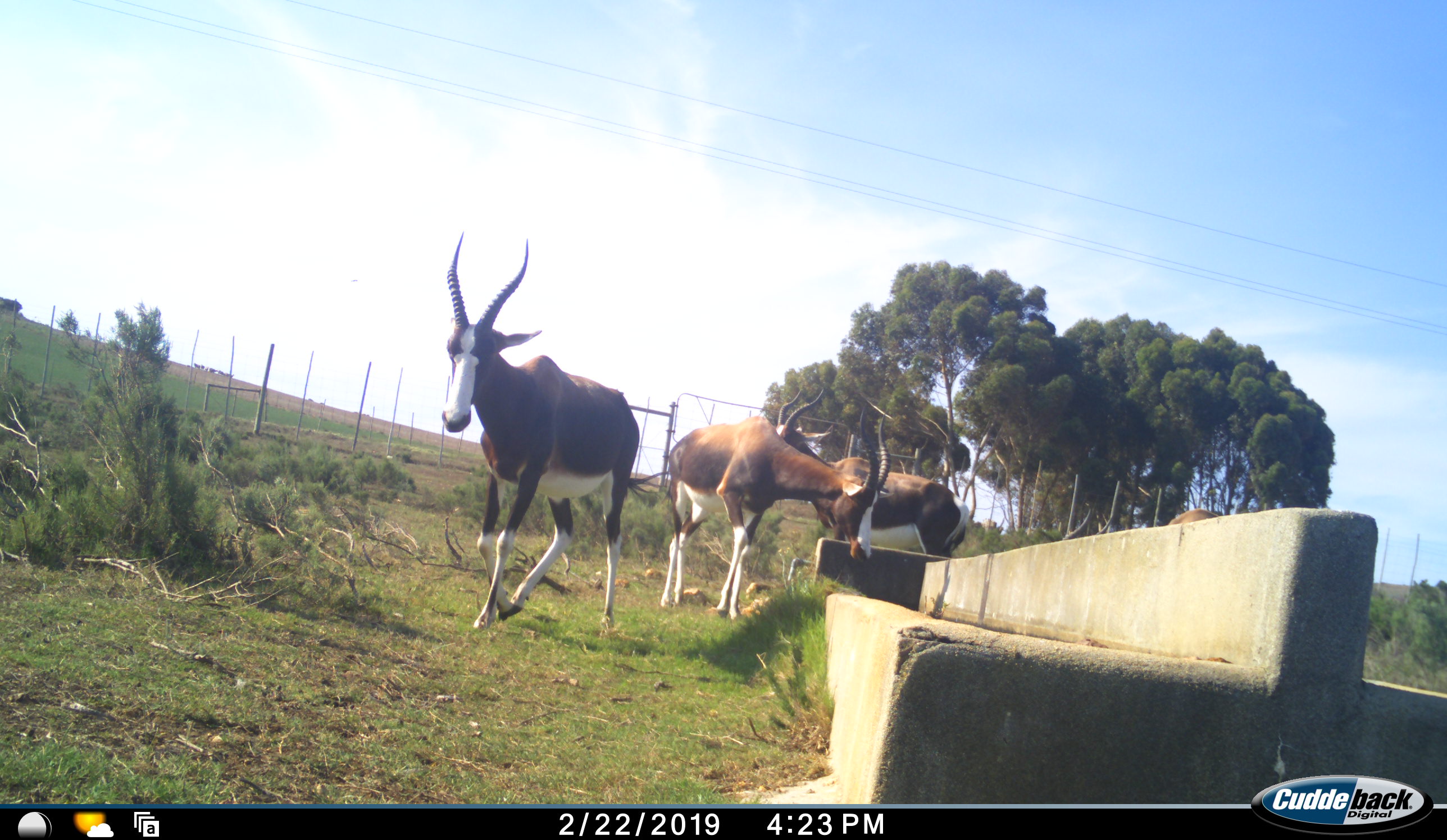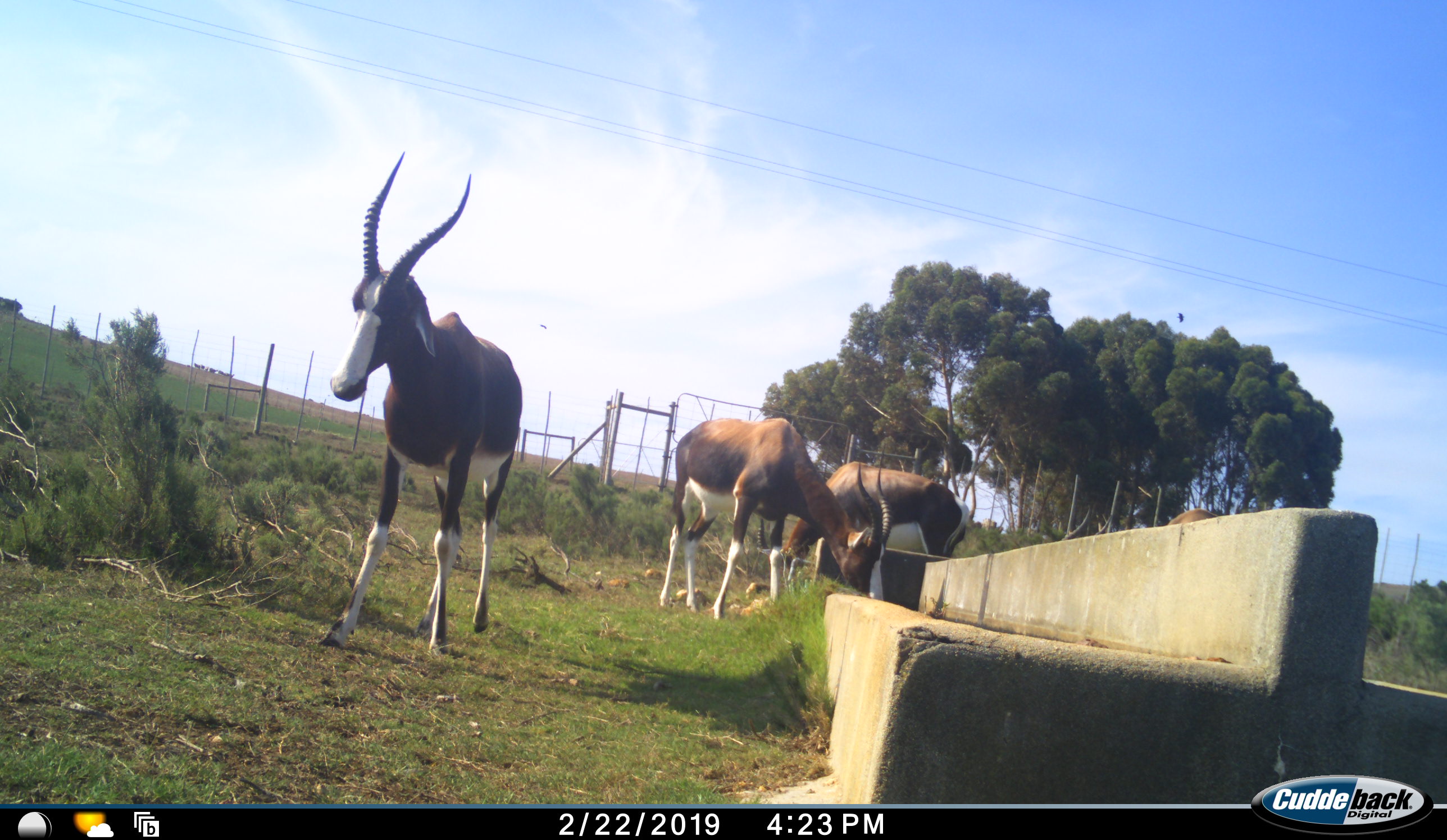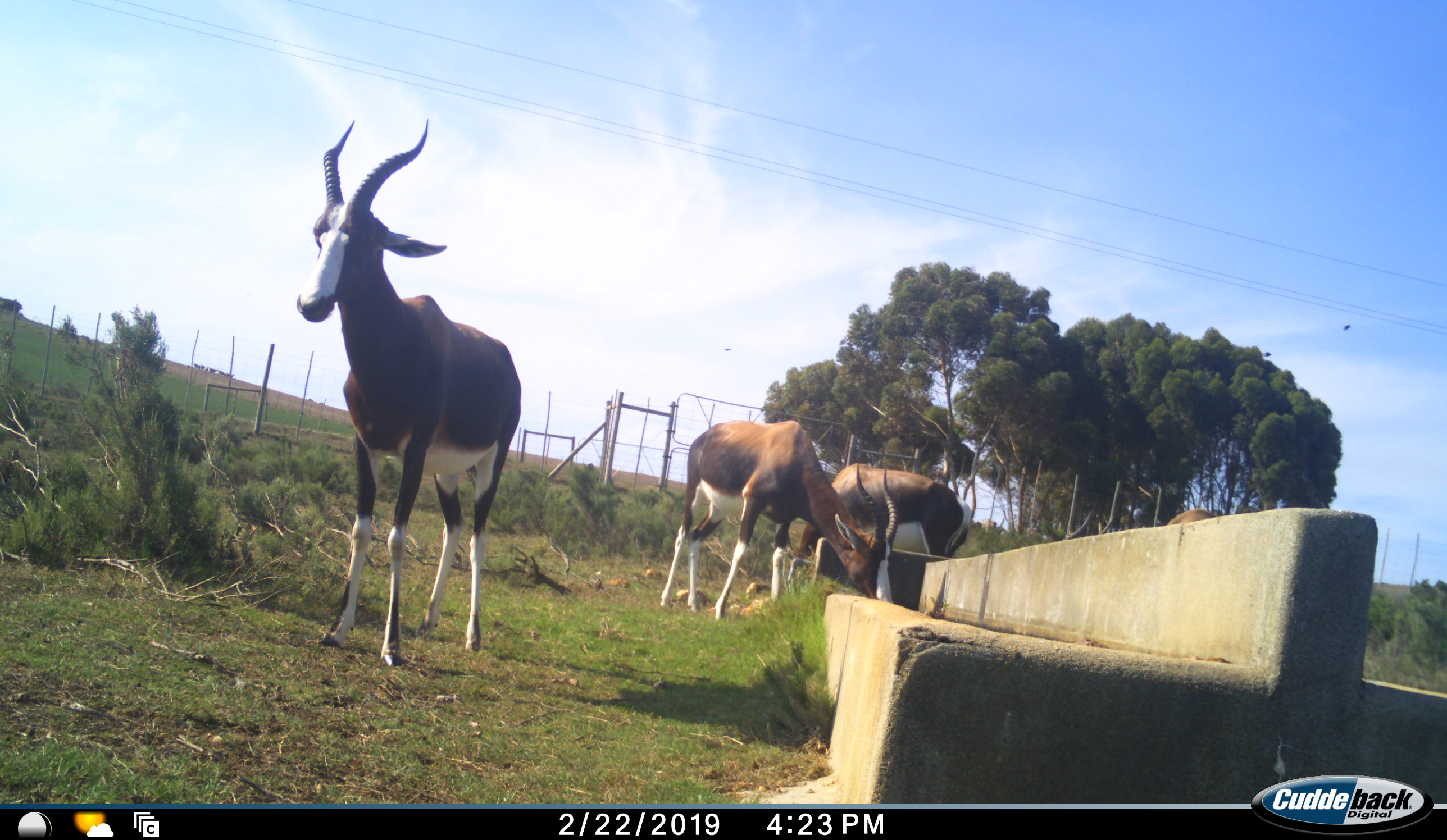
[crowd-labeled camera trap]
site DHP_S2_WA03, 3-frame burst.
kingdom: Animalia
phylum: Chordata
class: Mammalia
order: Artiodactyla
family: Bovidae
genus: Damaliscus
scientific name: Damaliscus pygargus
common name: bontebok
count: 4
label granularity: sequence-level